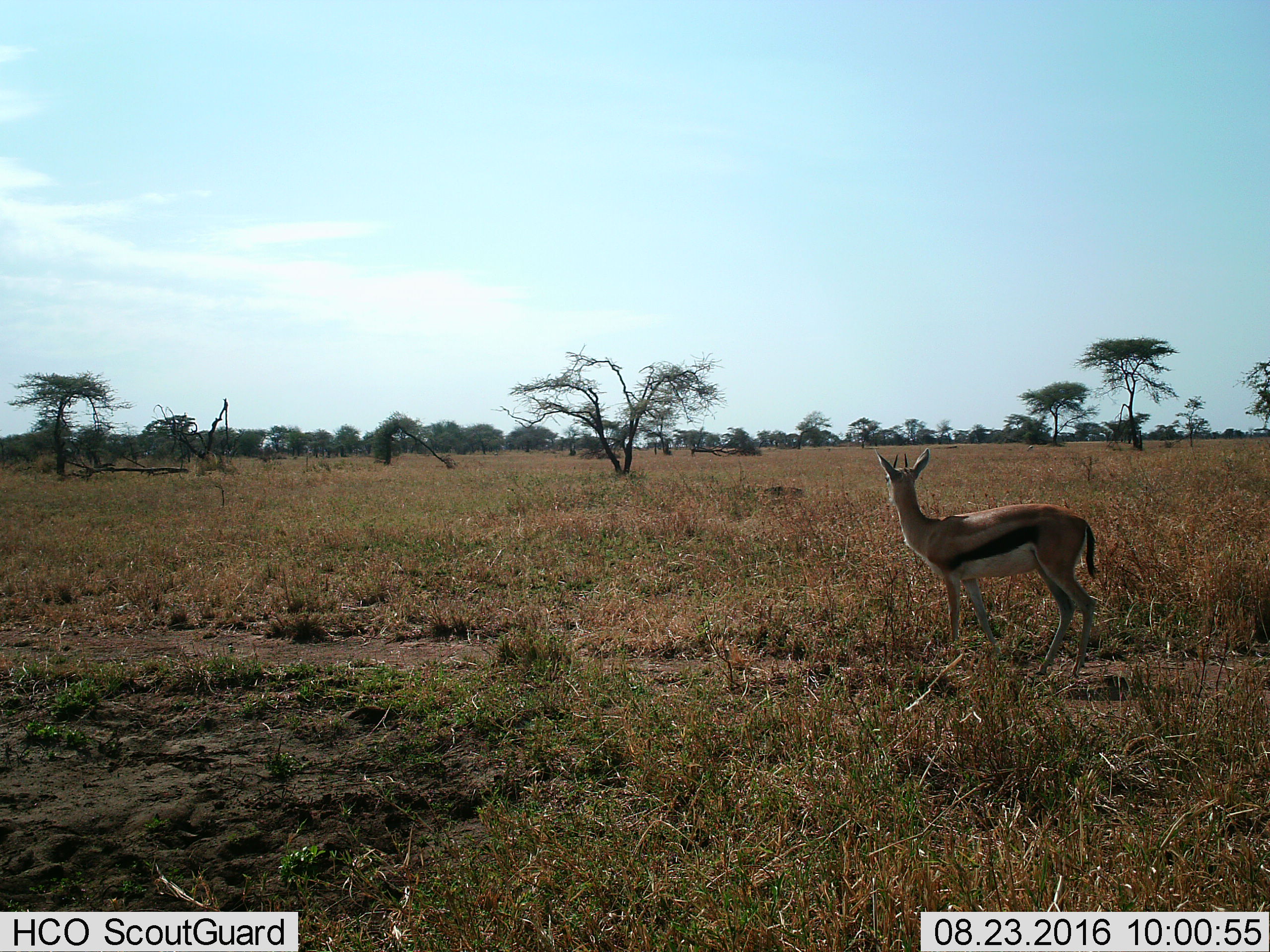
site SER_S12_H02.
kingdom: Animalia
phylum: Chordata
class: Mammalia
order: Artiodactyla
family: Bovidae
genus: Eudorcas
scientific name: Eudorcas thomsonii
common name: thomson's gazelle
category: gazellethomsons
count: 1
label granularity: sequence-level